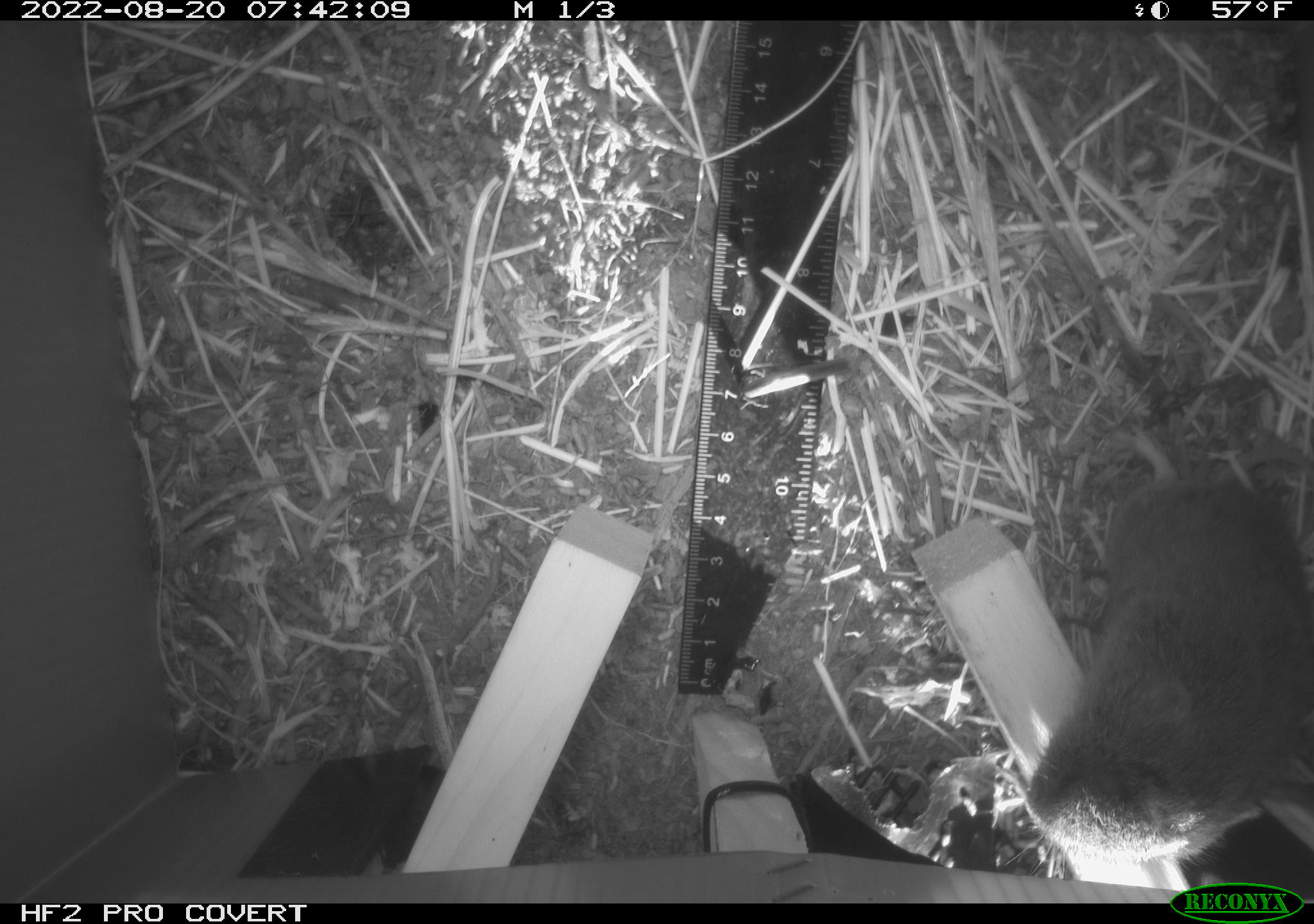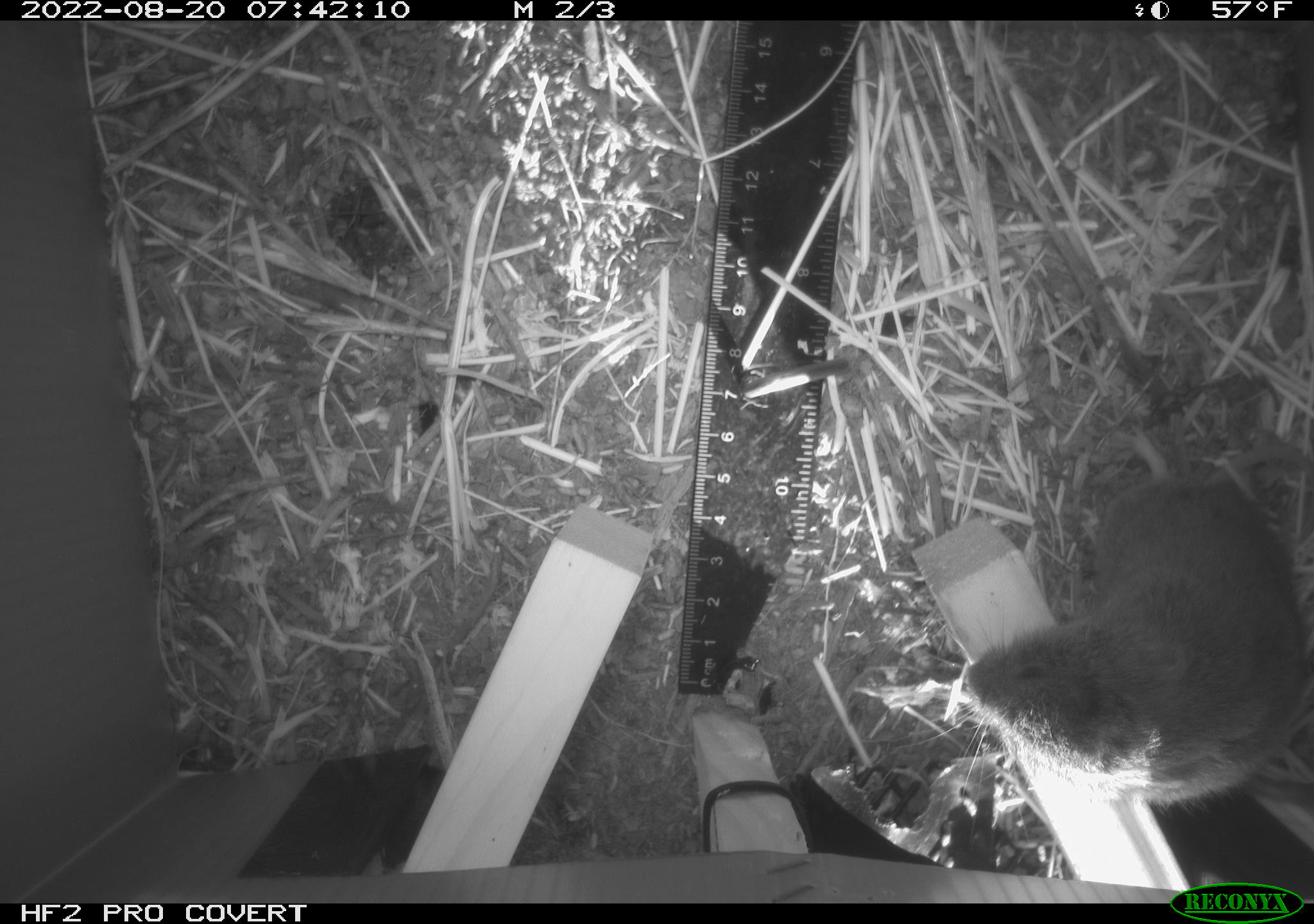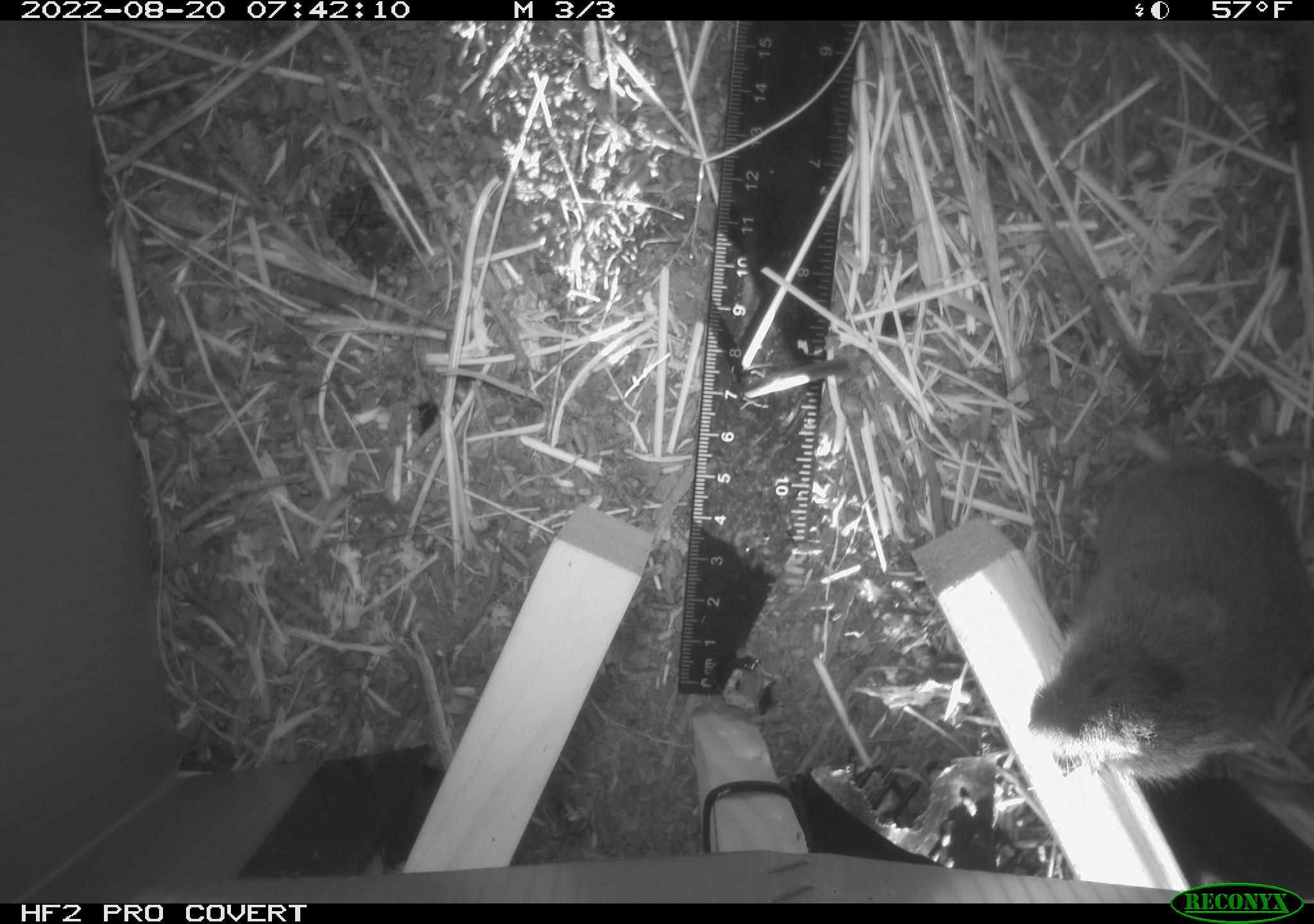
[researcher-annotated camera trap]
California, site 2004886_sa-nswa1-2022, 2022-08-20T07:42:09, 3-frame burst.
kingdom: Animalia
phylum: Chordata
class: Mammalia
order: Rodentia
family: Cricetidae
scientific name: Cricetidae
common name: hamsters, voles, lemmings, and allies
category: cricetidae family